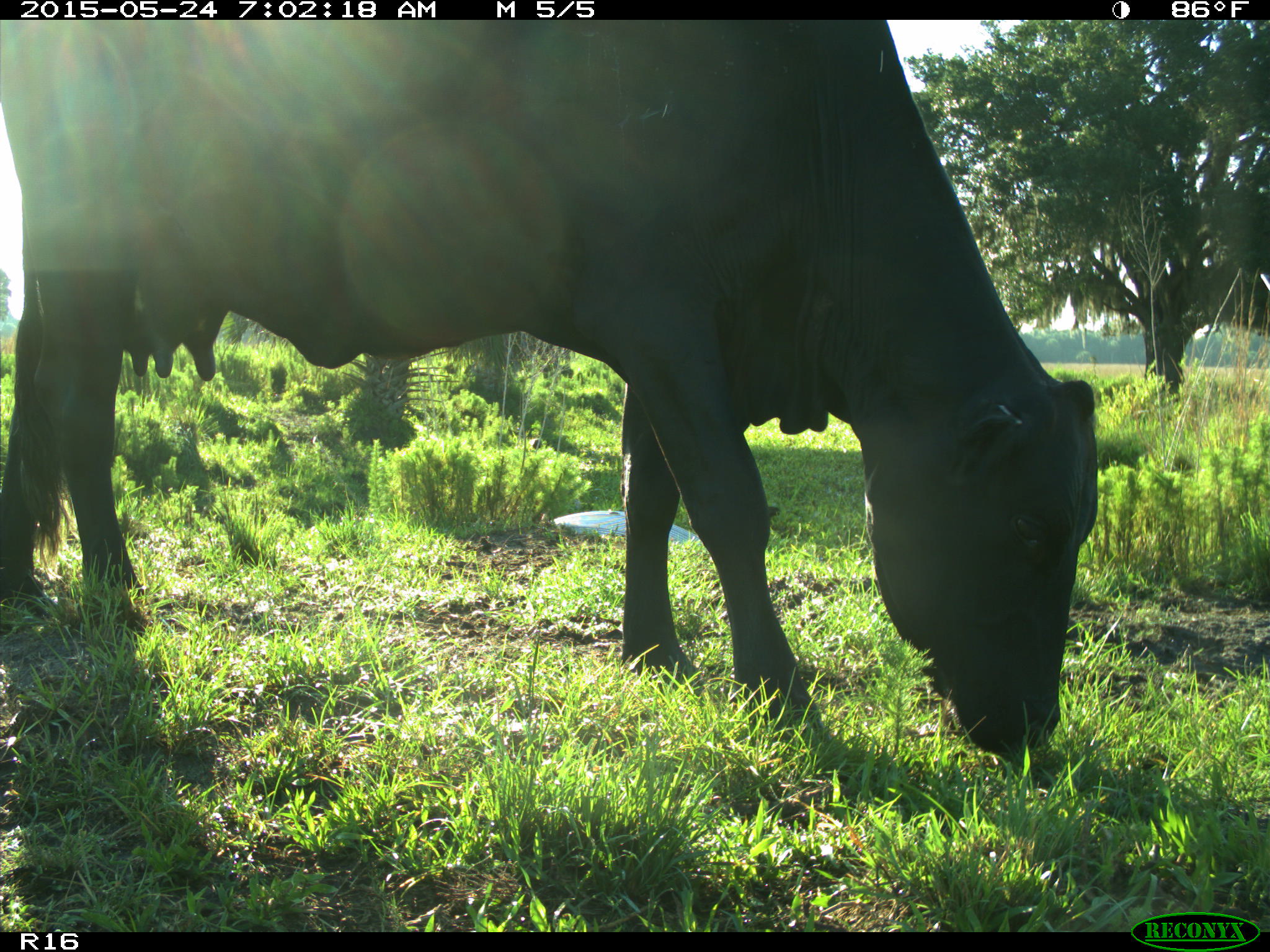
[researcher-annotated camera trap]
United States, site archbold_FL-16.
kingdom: Animalia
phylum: Chordata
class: Mammalia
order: Artiodactyla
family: Bovidae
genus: Bos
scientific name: Bos taurus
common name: domestic cow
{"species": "Bos taurus (domestic cow)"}